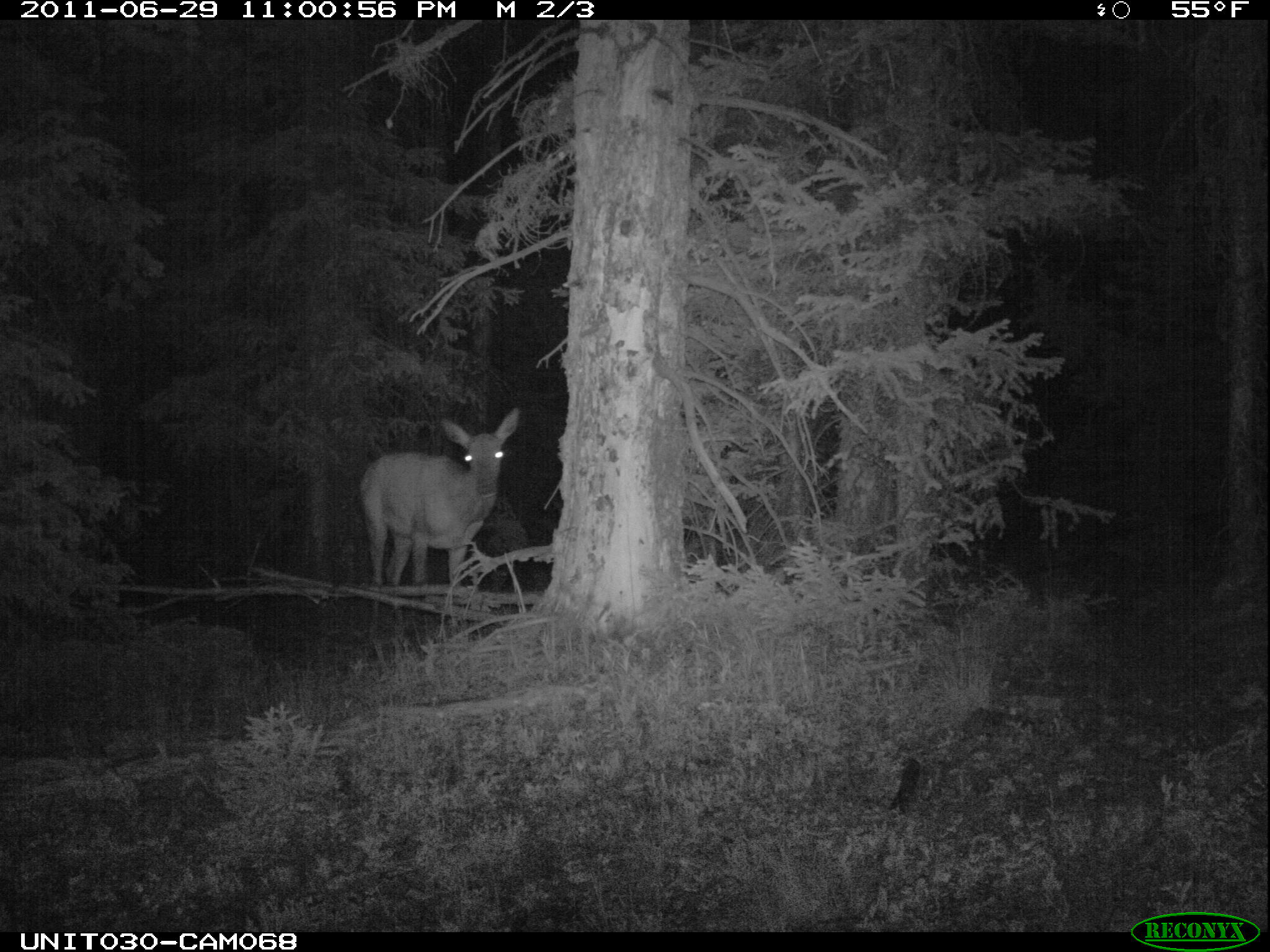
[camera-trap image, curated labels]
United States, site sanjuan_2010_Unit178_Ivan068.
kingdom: Animalia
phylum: Chordata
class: Mammalia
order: Artiodactyla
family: Cervidae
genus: Cervus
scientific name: Cervus elaphus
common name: red deer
Cervus elaphus (red deer).